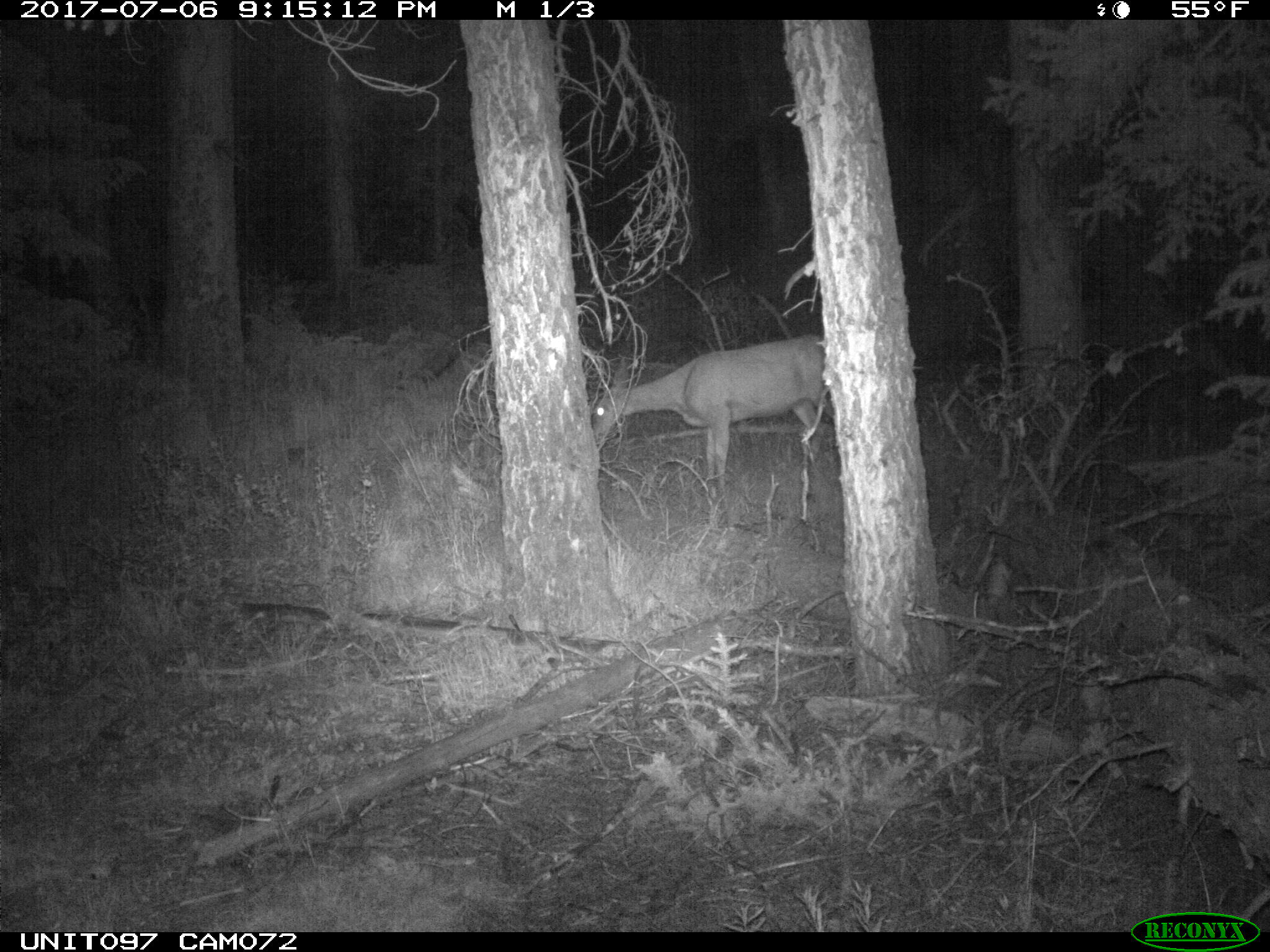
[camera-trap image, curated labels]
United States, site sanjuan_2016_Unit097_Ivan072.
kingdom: Animalia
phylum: Chordata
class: Mammalia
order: Artiodactyla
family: Cervidae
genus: Odocoileus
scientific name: Odocoileus hemionus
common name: mule deer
Odocoileus hemionus (mule deer).